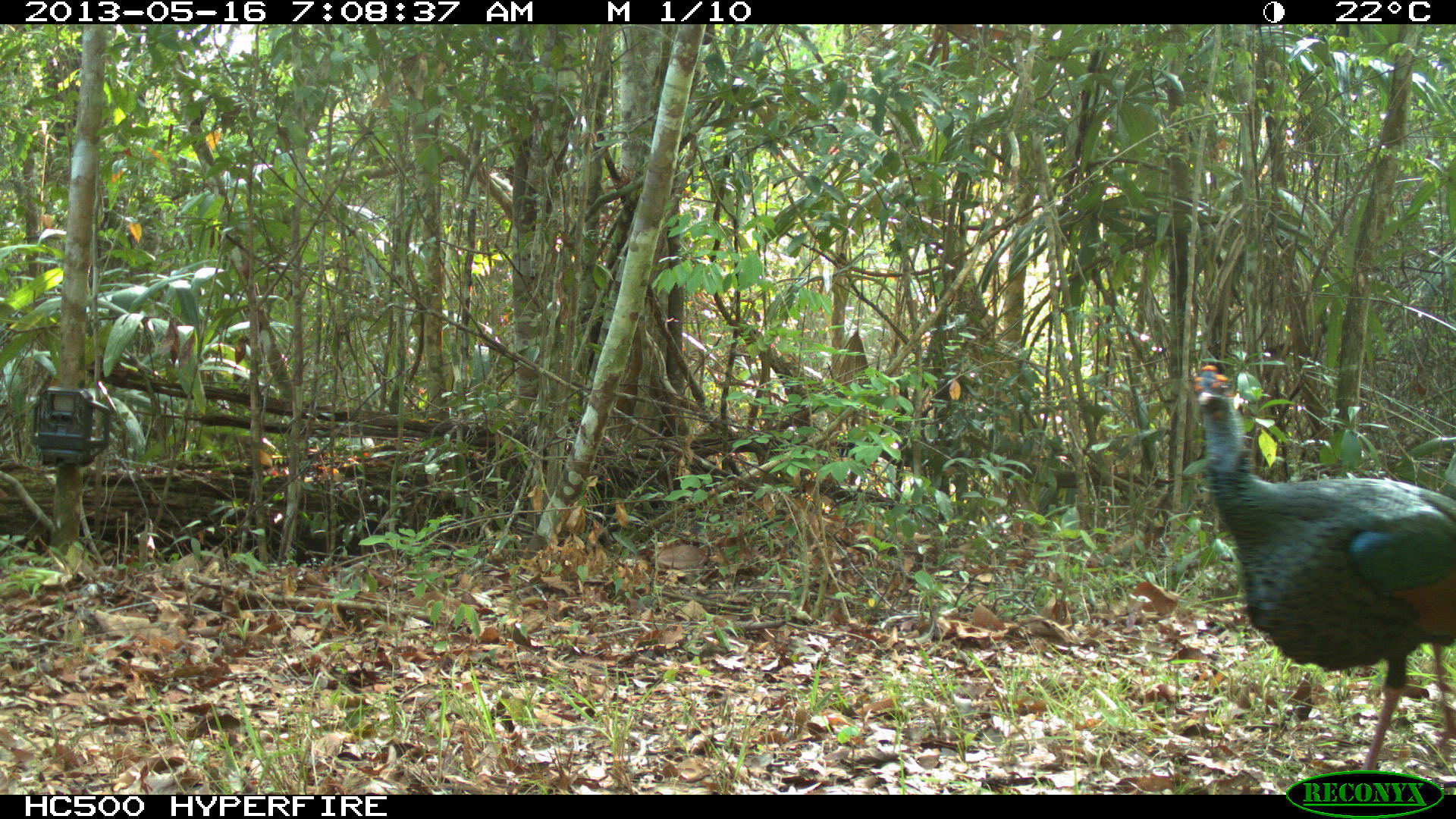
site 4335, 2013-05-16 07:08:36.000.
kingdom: Animalia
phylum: Chordata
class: Aves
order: Galliformes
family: Phasianidae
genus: Meleagris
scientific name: Meleagris ocellata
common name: ocellated turkey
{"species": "Meleagris ocellata (ocellated turkey)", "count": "1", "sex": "male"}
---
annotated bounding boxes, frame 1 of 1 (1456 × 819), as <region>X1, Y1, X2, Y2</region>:
meleagris ocellata: <region>1191, 365, 1456, 770</region>